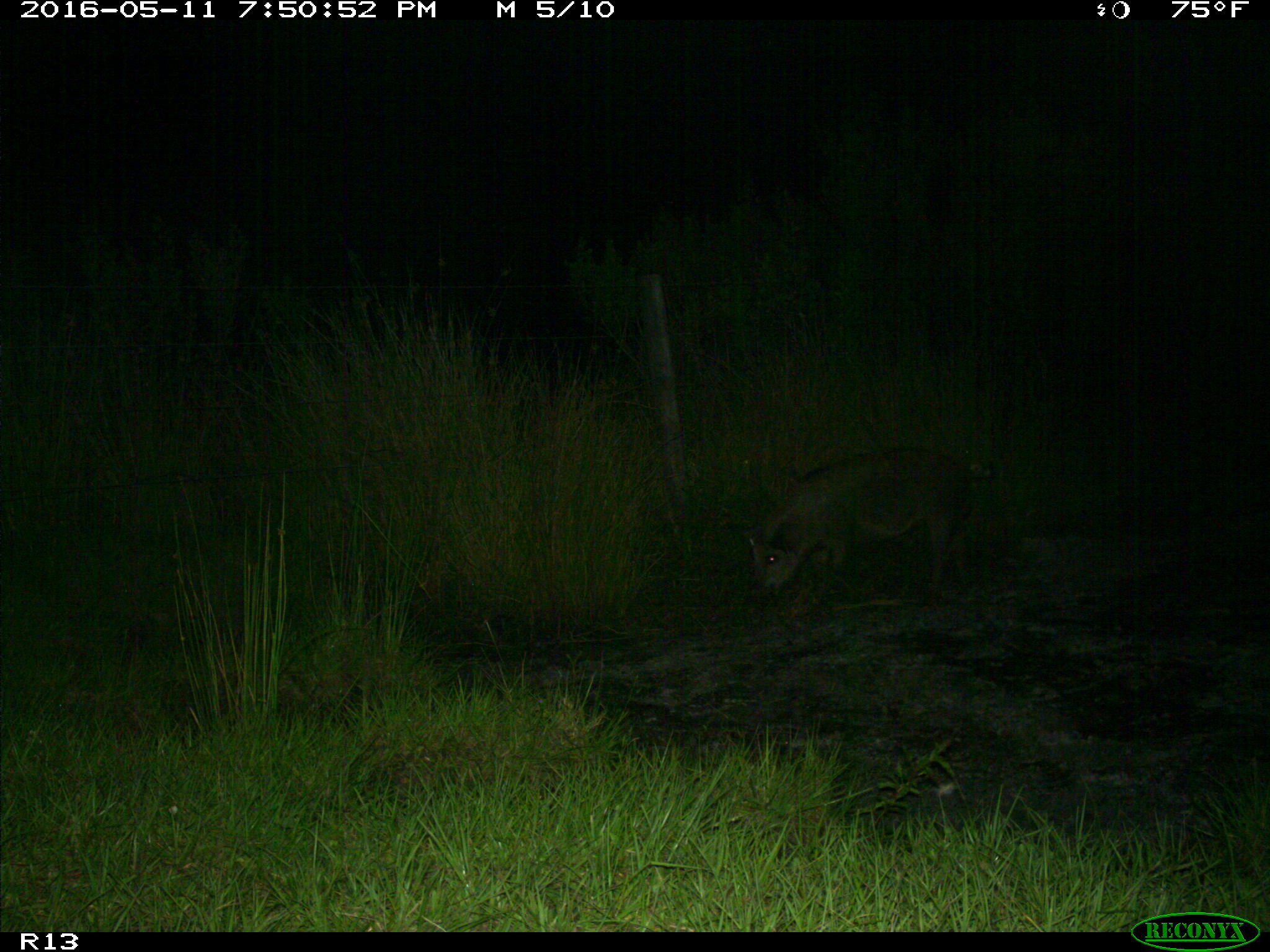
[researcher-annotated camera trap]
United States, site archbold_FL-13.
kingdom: Animalia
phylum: Chordata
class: Mammalia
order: Artiodactyla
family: Suidae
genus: Sus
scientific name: Sus scrofa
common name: wild boar